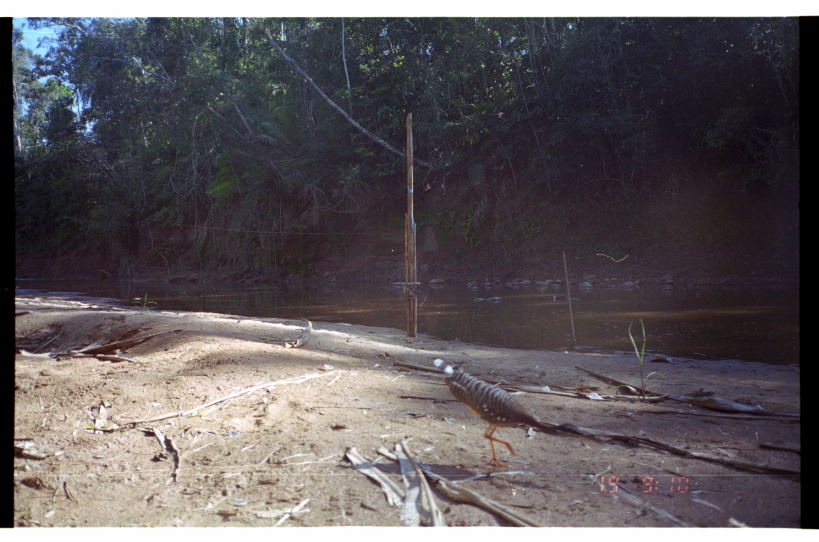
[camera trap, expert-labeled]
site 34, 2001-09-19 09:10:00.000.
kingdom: Animalia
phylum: Chordata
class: Aves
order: Eurypygiformes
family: Eurypygidae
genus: Eurypyga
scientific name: Eurypyga helias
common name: sunbittern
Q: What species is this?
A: Eurypyga helias (sunbittern).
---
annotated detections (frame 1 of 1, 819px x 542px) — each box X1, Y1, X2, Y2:
eurypyga helias: 433, 355, 603, 468